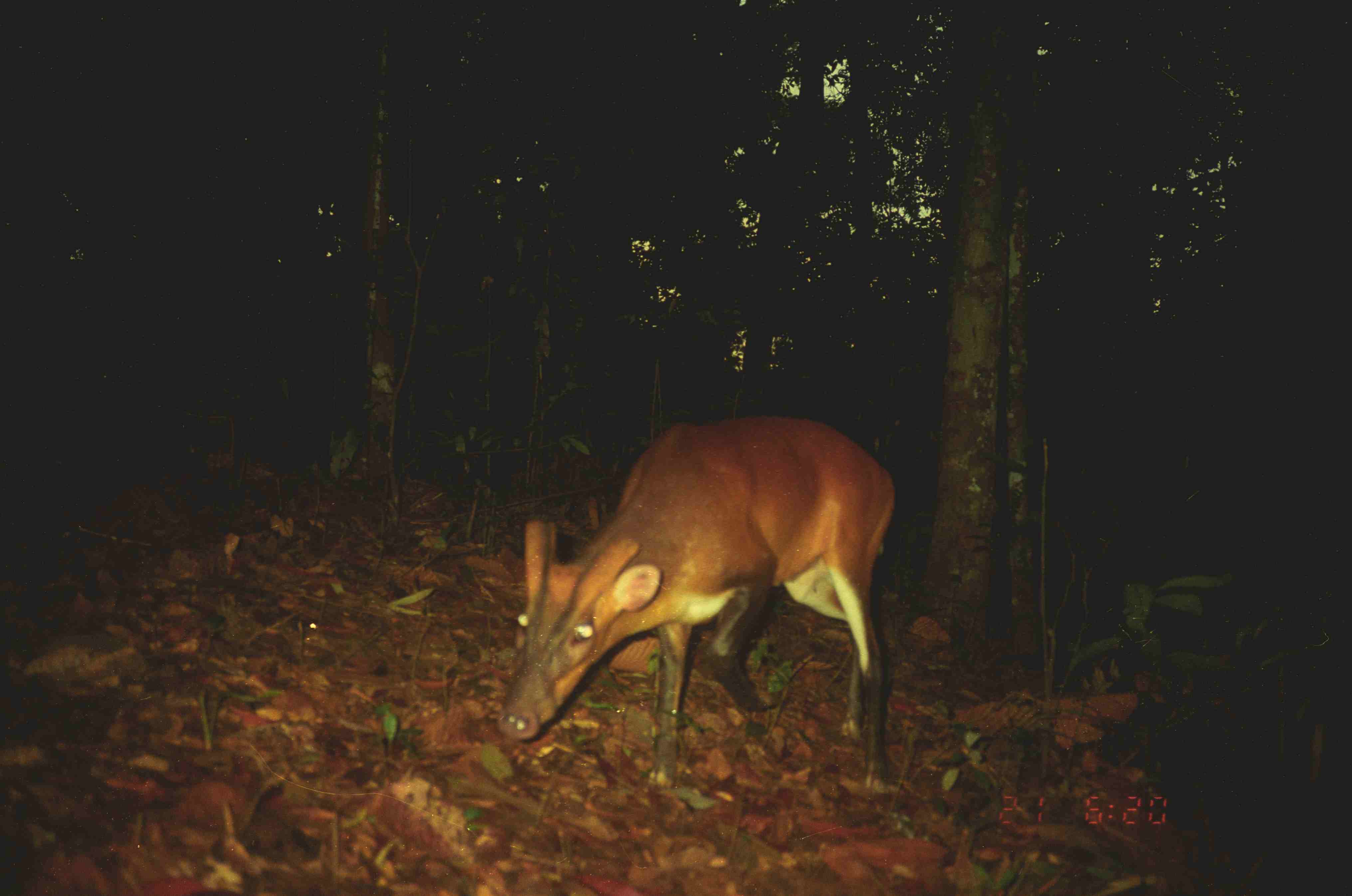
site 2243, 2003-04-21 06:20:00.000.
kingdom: Animalia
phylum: Chordata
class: Mammalia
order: Artiodactyla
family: Cervidae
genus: Muntiacus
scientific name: Muntiacus muntjak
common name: southern red muntjac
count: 1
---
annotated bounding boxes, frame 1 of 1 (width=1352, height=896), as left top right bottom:
muntiacus muntjak: 499 416 894 793